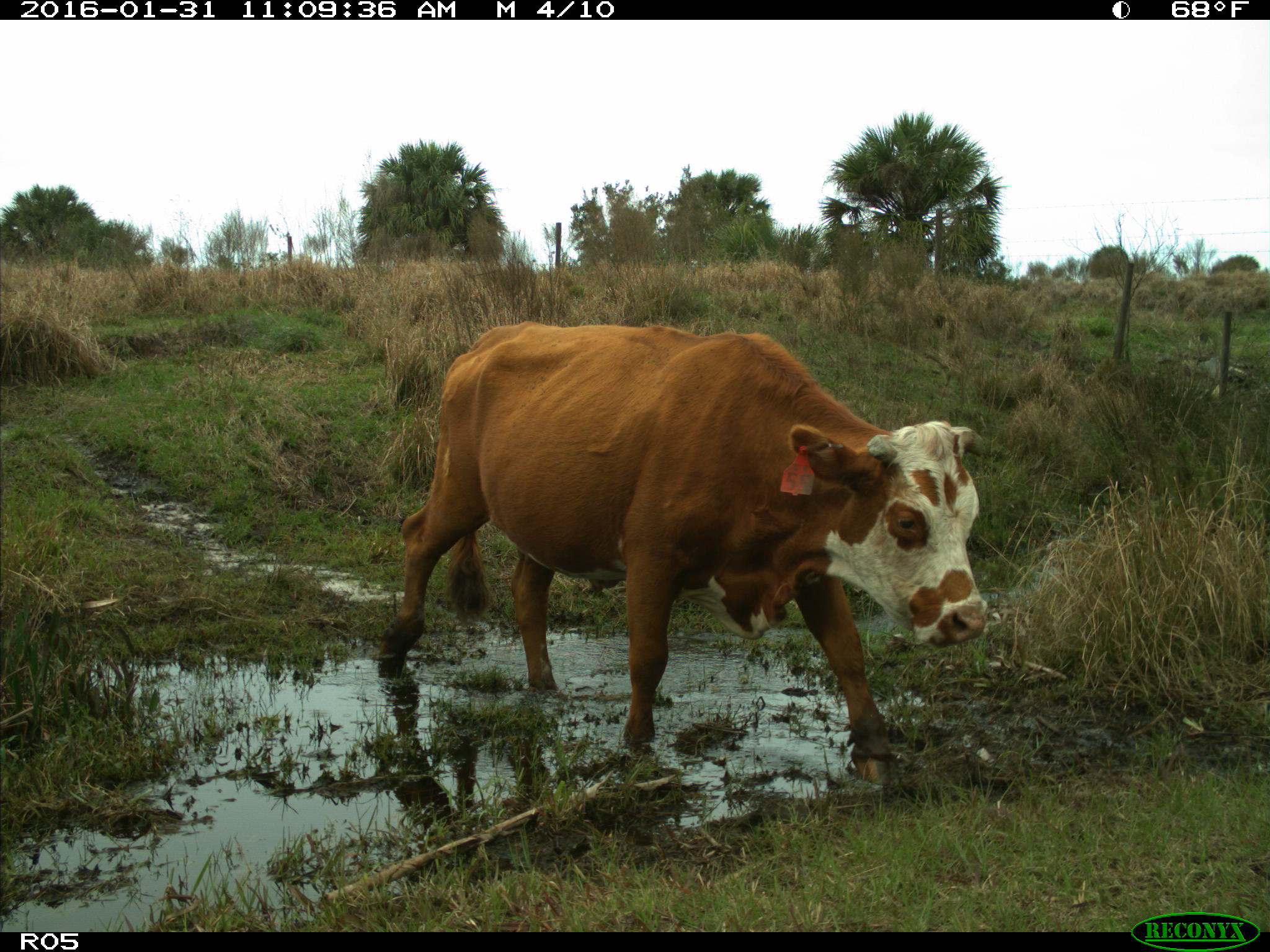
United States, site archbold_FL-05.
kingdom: Animalia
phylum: Chordata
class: Mammalia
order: Artiodactyla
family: Bovidae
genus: Bos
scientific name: Bos taurus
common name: domestic cow